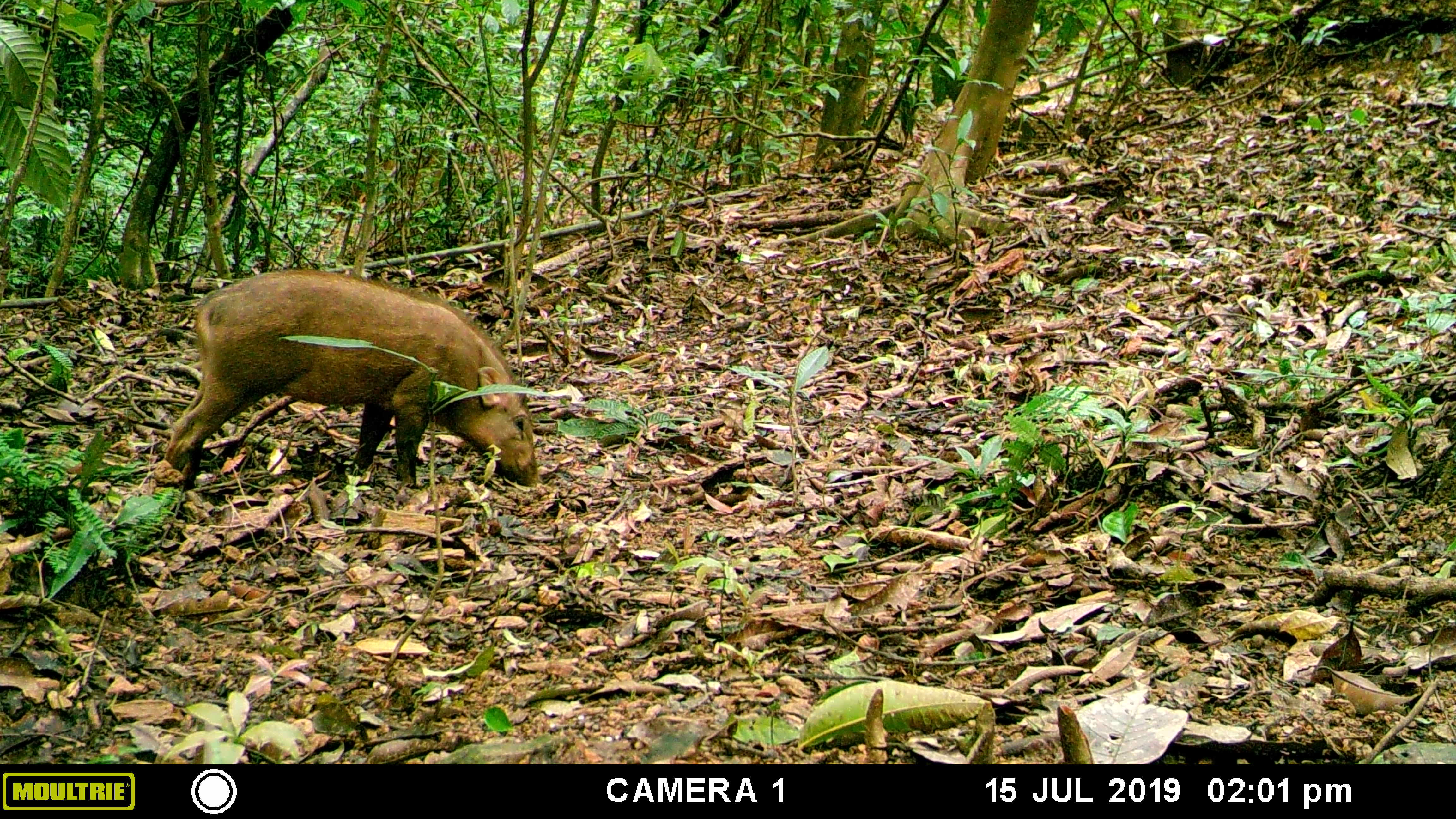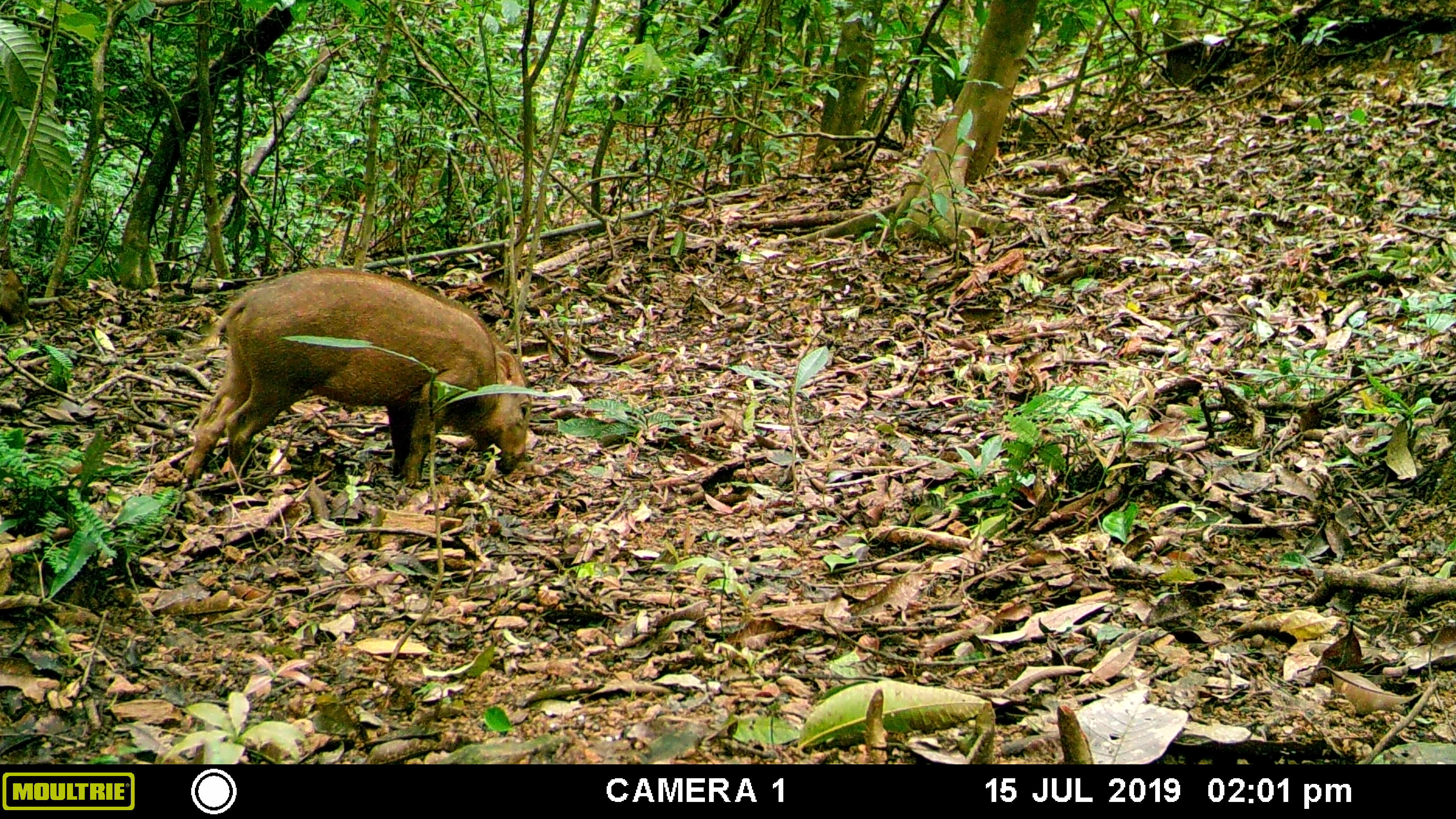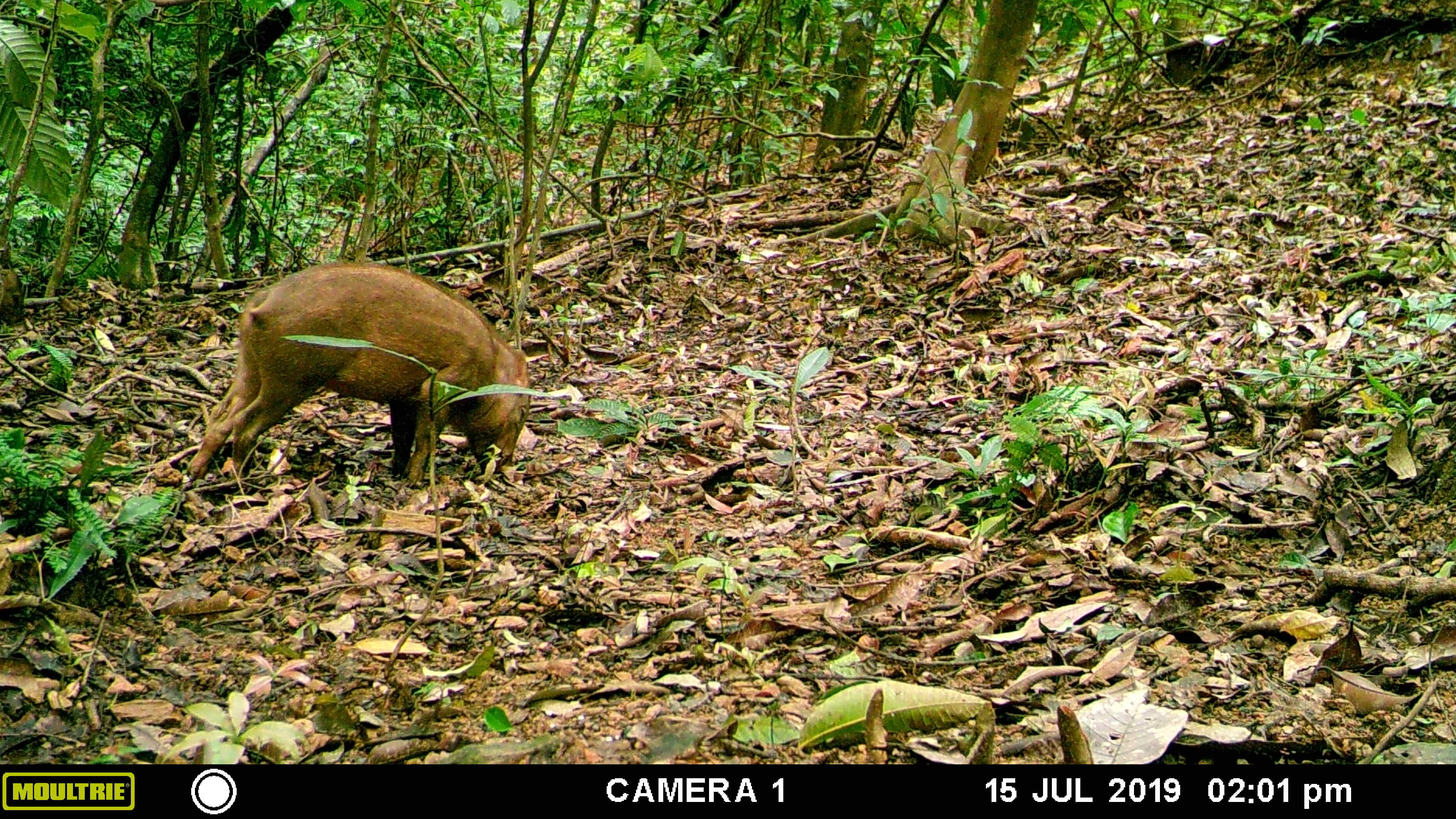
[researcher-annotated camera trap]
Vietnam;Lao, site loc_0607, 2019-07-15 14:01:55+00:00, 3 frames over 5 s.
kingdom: Animalia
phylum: Chordata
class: Mammalia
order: Artiodactyla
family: Suidae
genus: Sus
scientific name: Sus scrofa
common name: eurasian wild pig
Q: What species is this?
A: Eurasian wild pig (Sus scrofa).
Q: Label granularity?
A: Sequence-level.